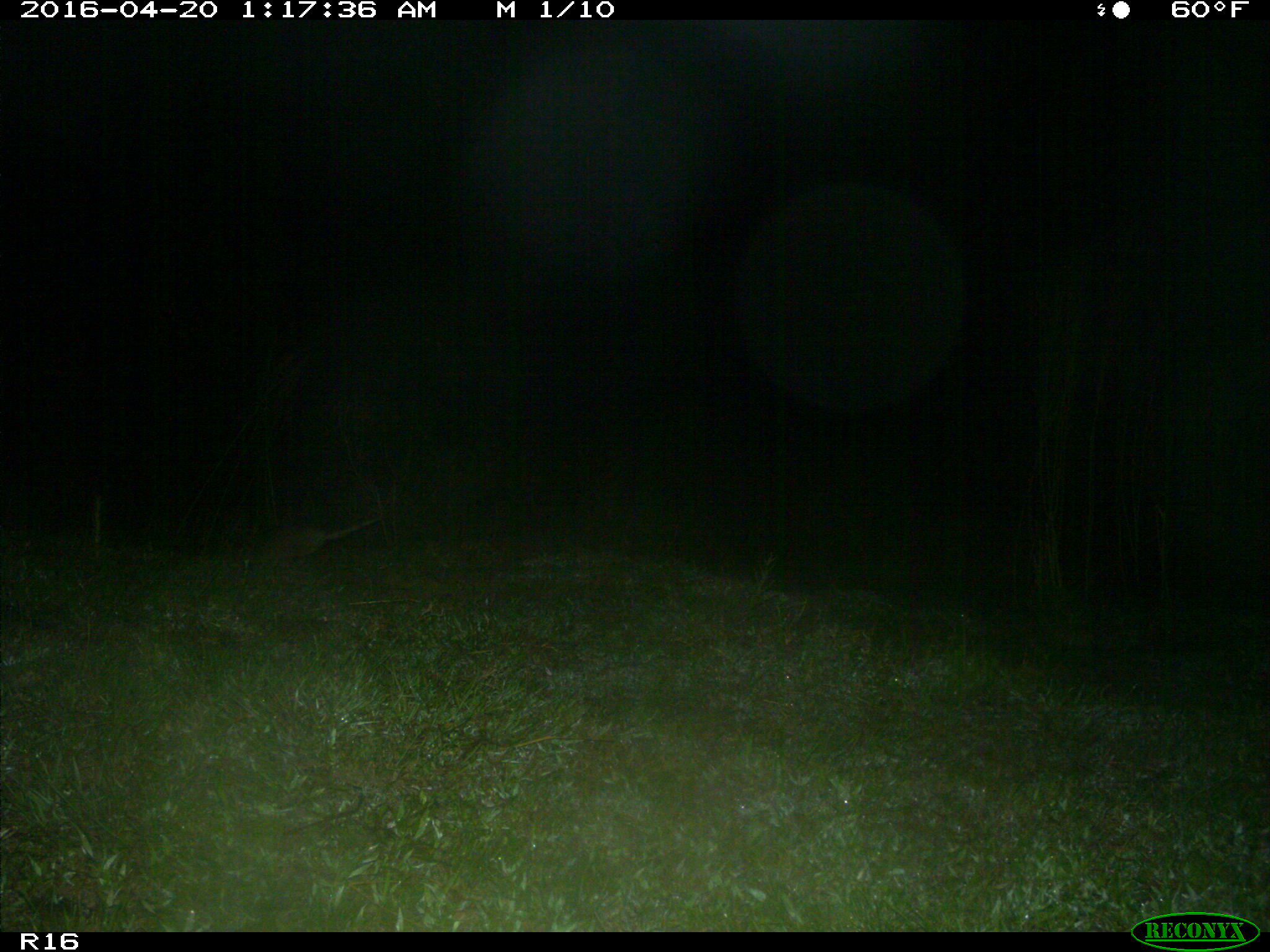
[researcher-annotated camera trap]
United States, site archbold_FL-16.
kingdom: Animalia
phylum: Chordata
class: Mammalia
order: Cingulata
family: Dasypodidae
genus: Dasypus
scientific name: Dasypus novemcinctus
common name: nine-banded armadillo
Dasypus novemcinctus (nine-banded armadillo).